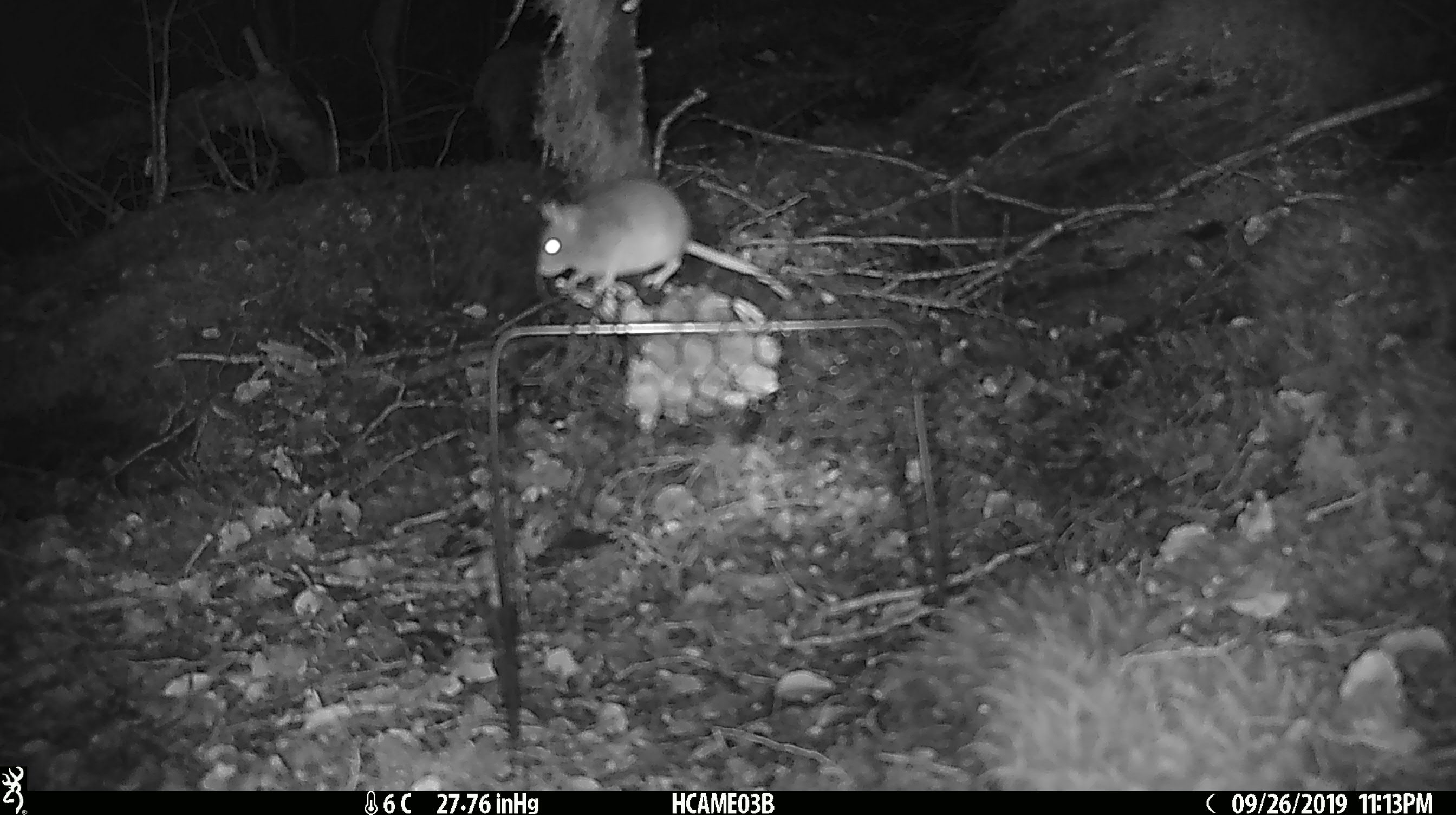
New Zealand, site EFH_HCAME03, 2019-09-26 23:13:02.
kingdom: Animalia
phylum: Chordata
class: Mammalia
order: Rodentia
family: Muridae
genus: Mus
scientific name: Mus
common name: mouse